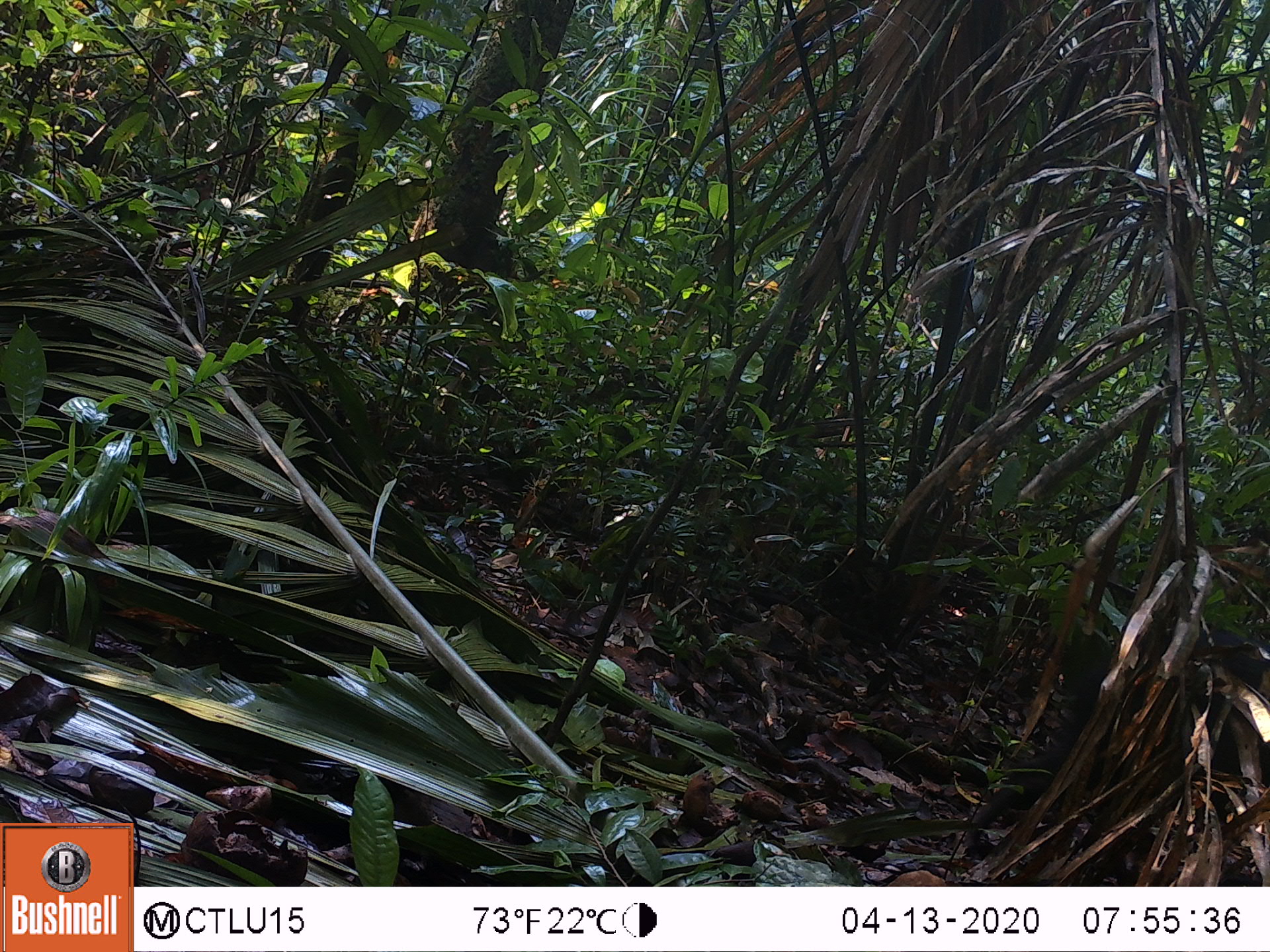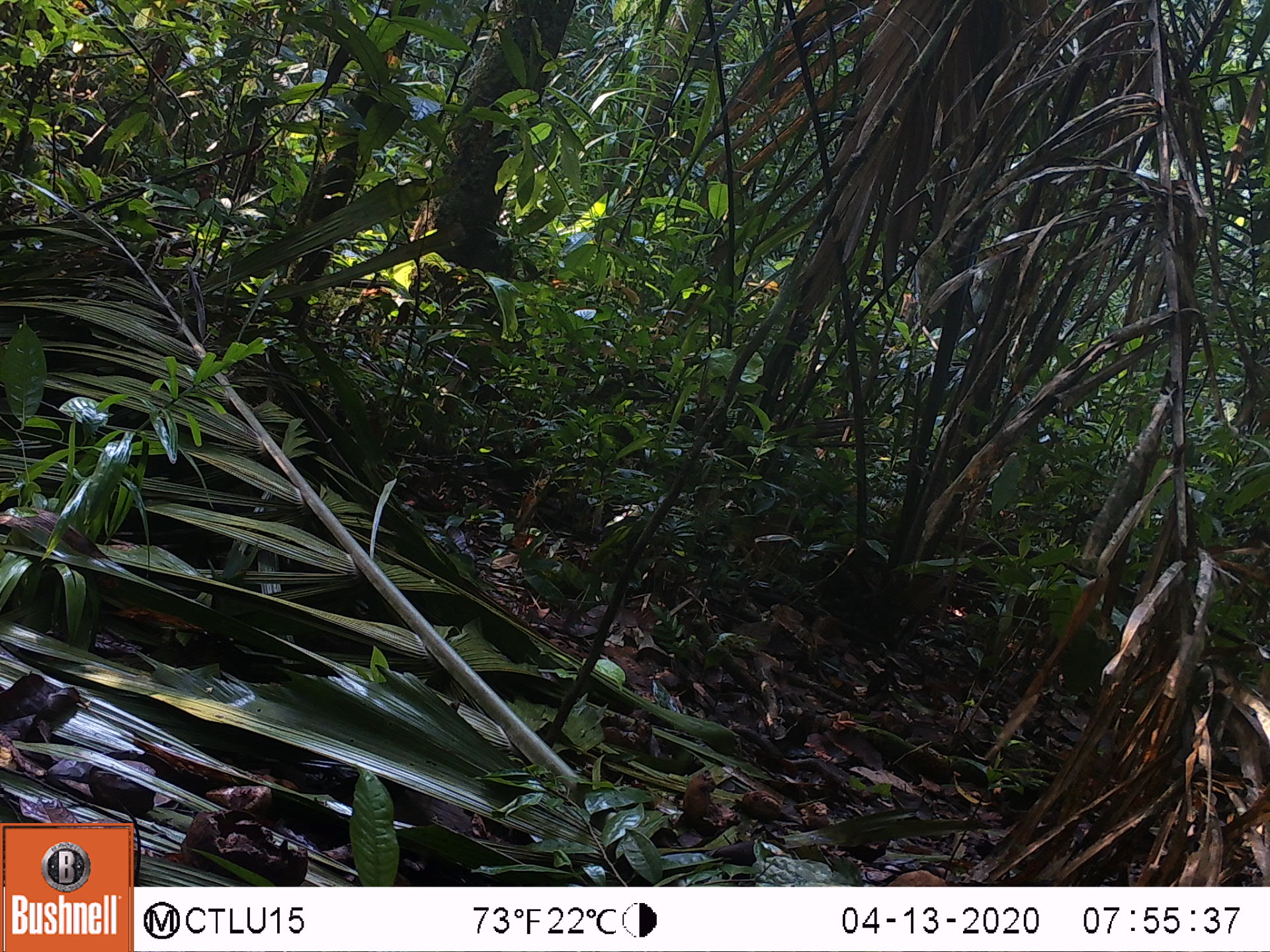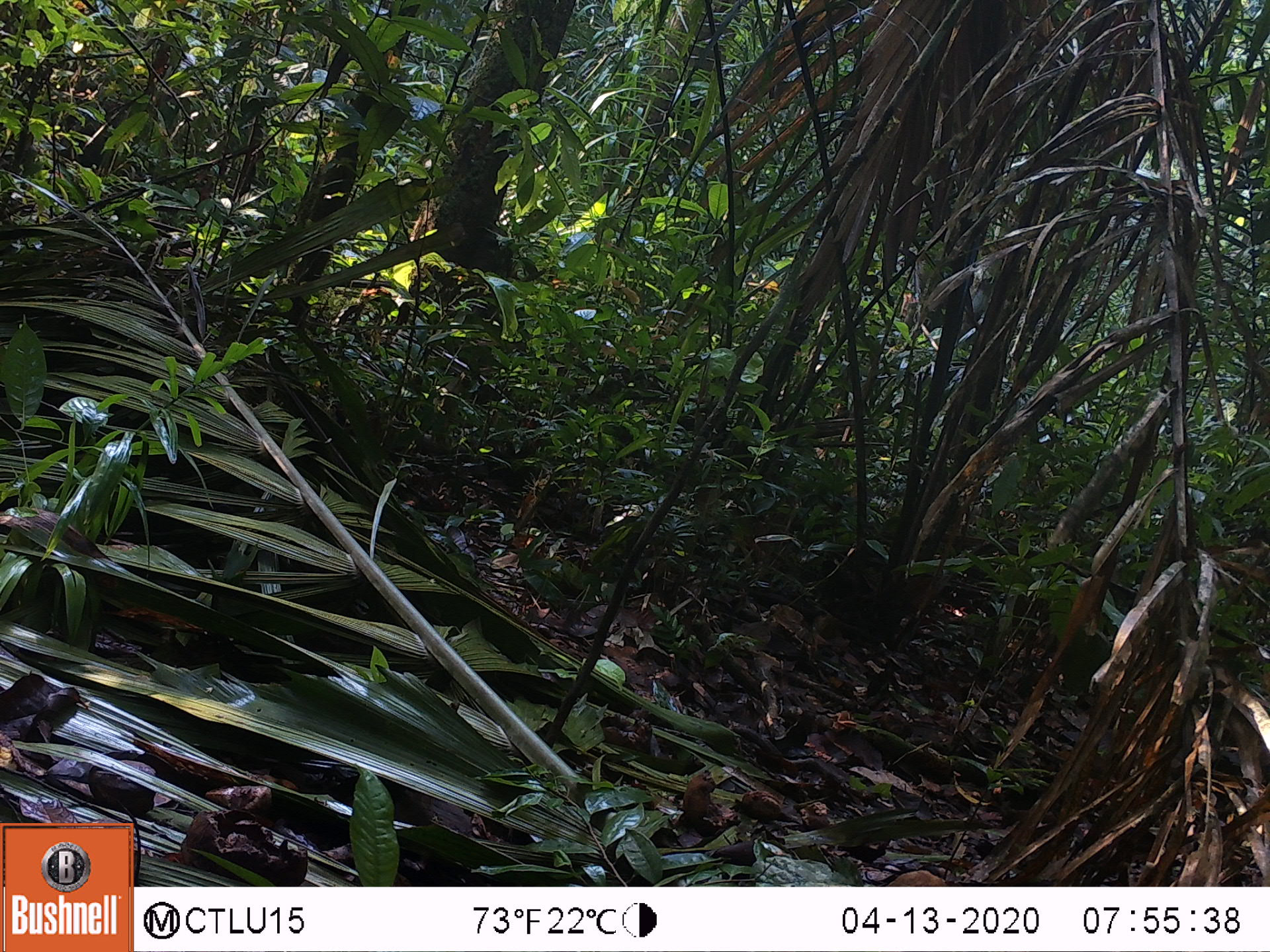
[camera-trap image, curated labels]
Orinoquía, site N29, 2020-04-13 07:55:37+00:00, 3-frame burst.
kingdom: Animalia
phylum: Chordata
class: Mammalia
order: Artiodactyla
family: Tayassuidae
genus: Pecari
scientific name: Pecari tajacu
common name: collared peccary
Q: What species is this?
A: Collared peccary (Pecari tajacu).